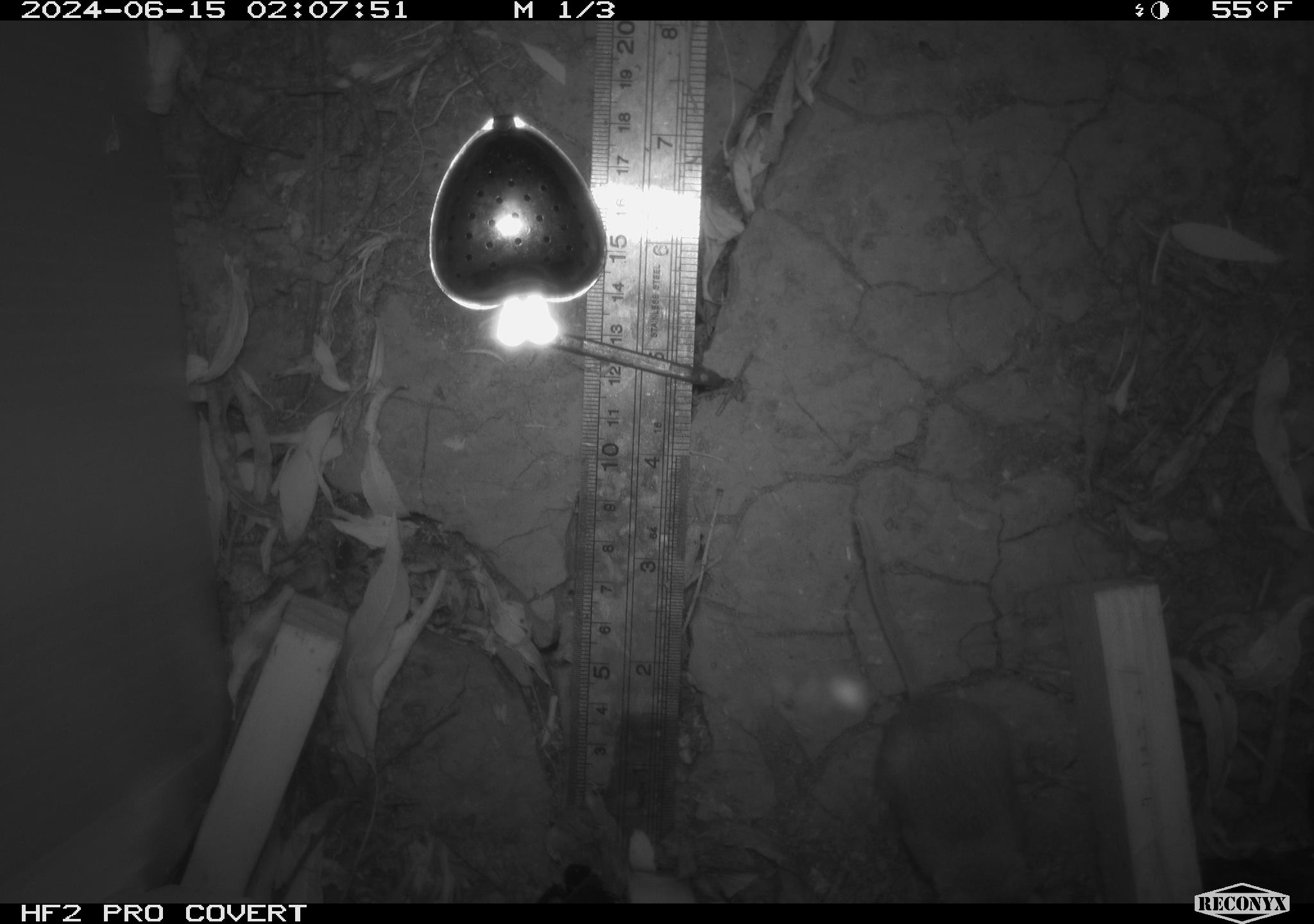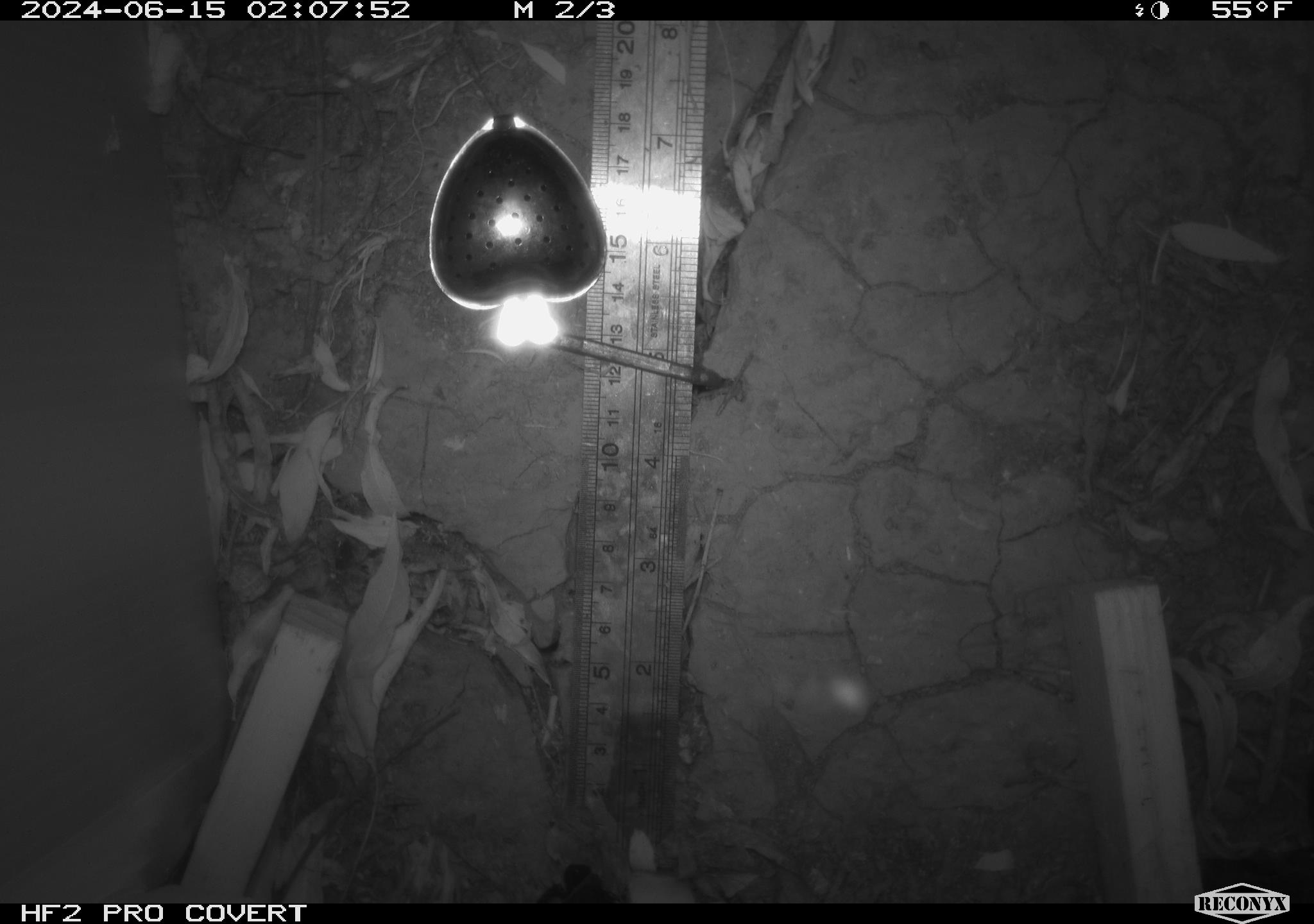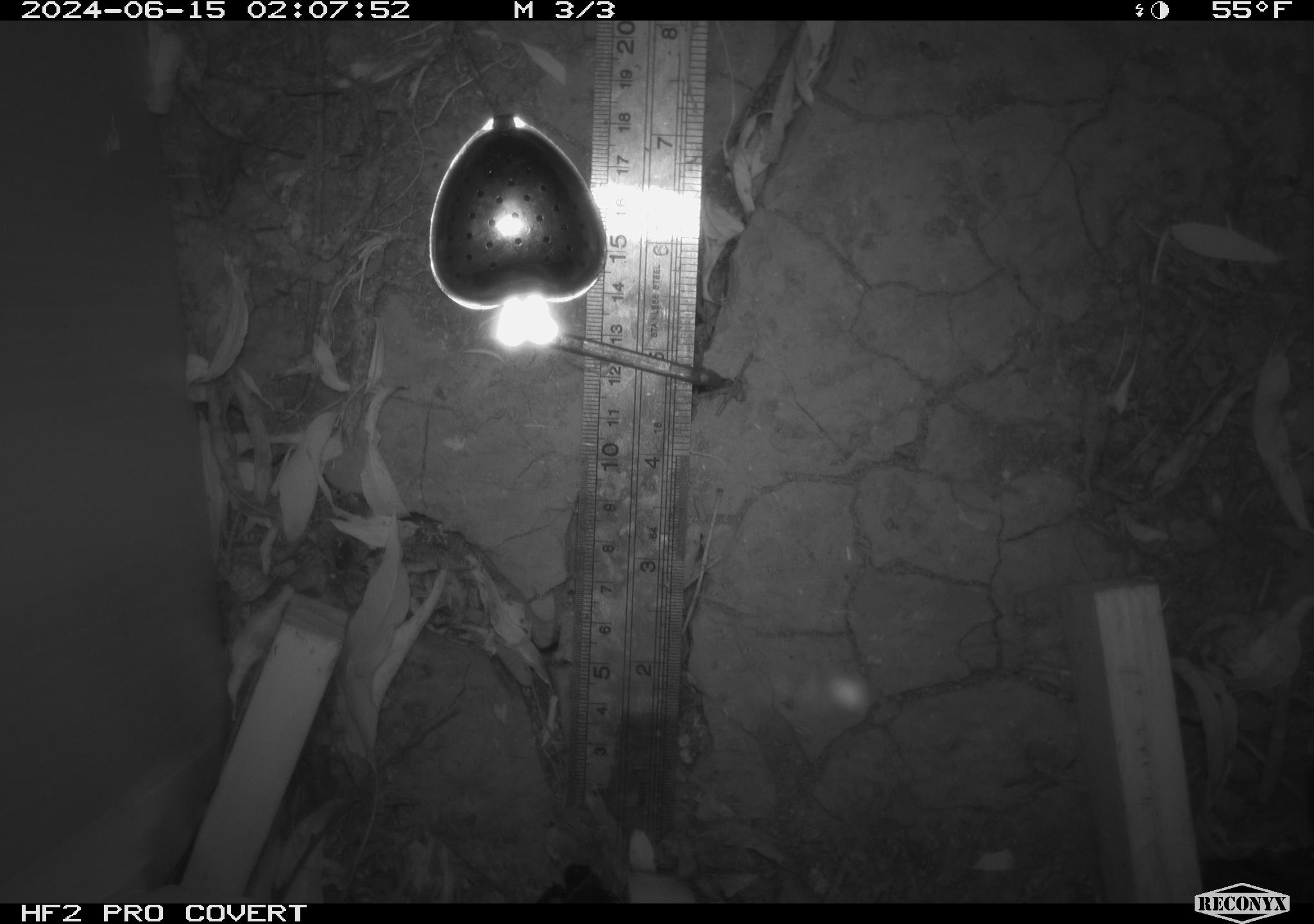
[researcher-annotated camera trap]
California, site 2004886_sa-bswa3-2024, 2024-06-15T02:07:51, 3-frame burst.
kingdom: Animalia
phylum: Chordata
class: Mammalia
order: Rodentia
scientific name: Rodentia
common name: mouse species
Mouse species (Rodentia).